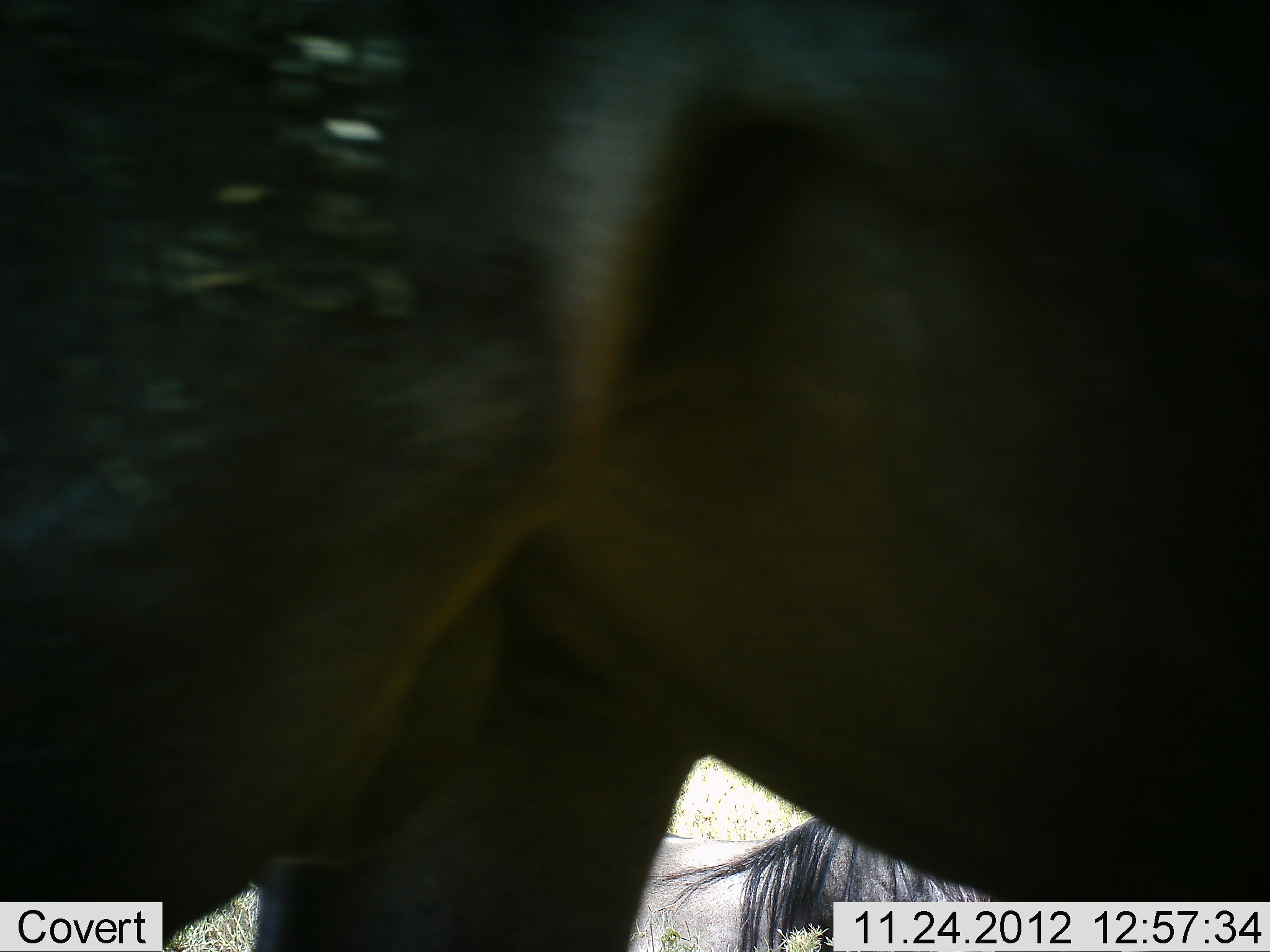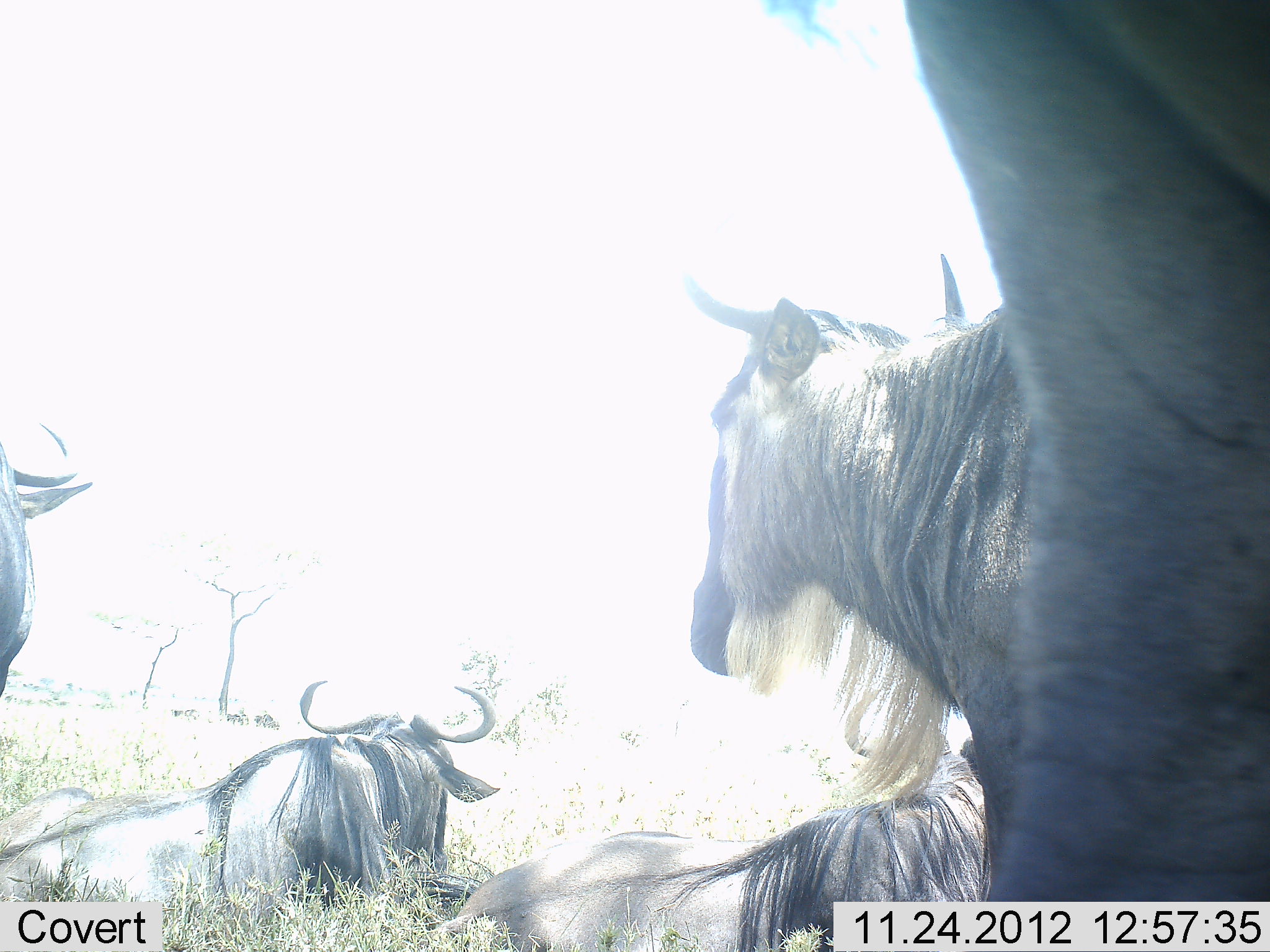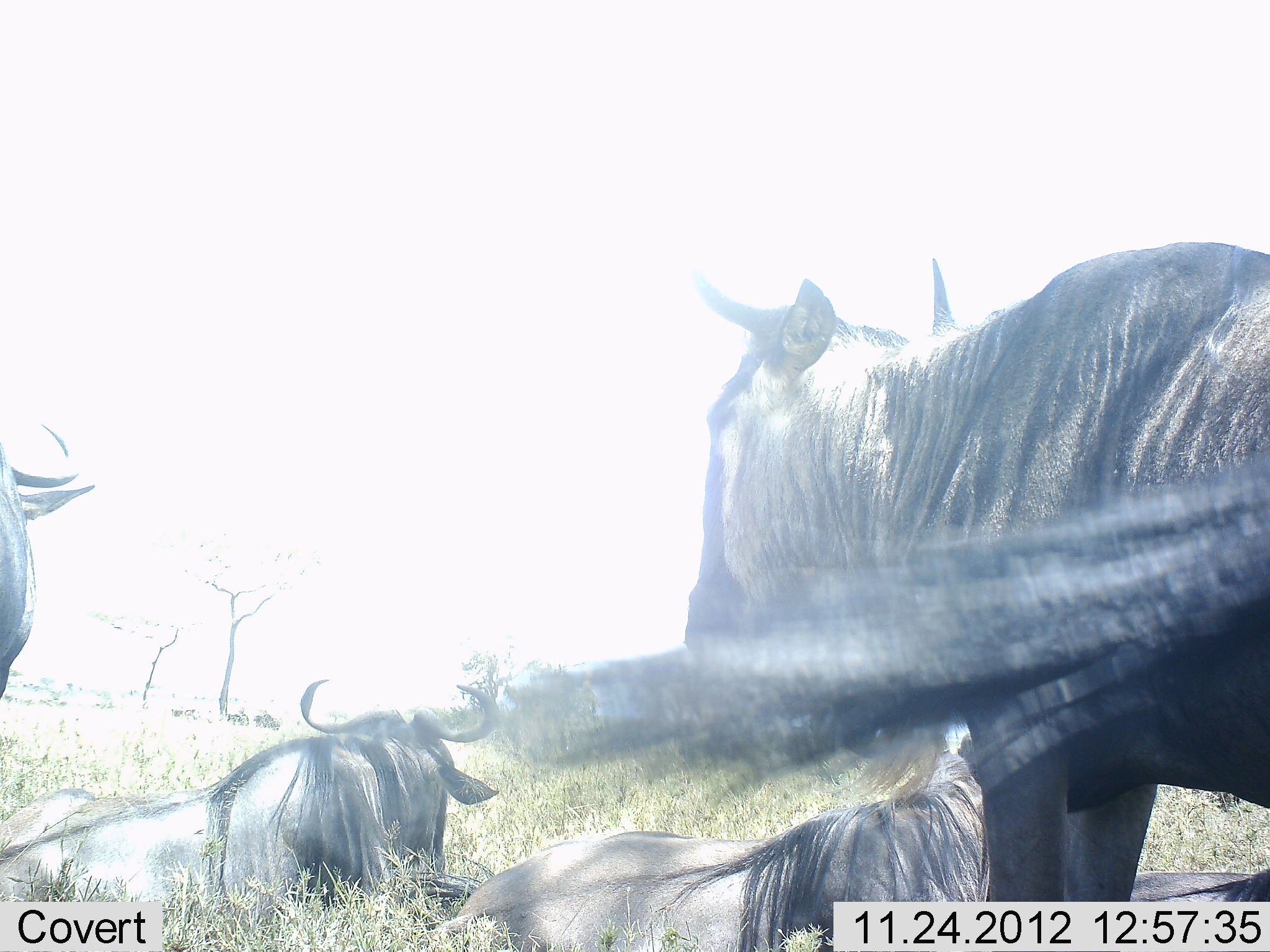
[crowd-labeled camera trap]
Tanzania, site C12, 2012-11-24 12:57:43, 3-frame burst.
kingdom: Animalia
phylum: Chordata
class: Mammalia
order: Artiodactyla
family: Bovidae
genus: Connochaetes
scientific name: Connochaetes taurinus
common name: blue wildebeest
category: wildebeest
Wildebeest (blue wildebeest) (Connochaetes taurinus), count 5. Behavior (volunteer vote fractions): standing 70%, resting 80%, moving 50%, interacting 0%. Young present (vote fraction): 0%. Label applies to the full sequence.